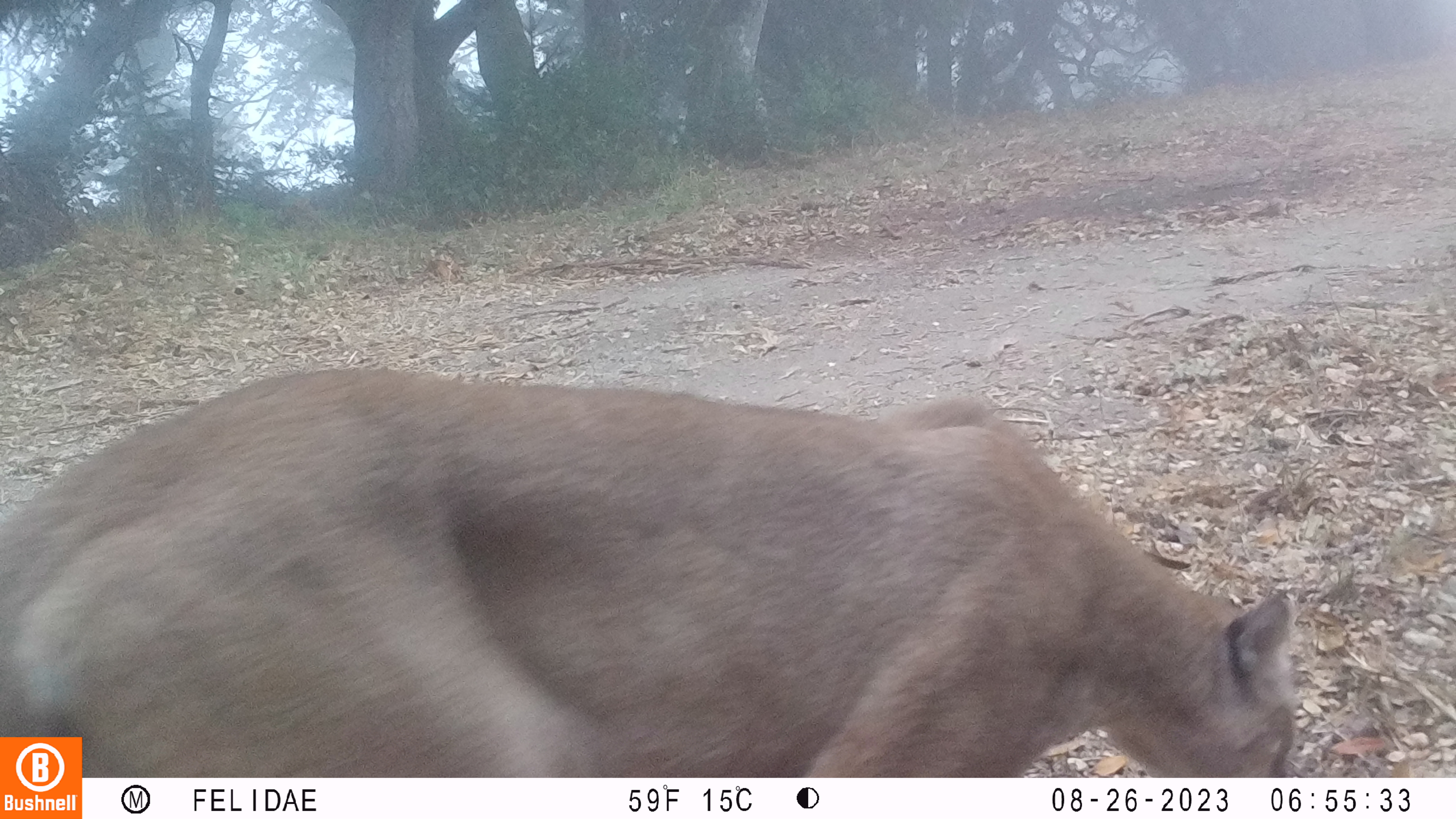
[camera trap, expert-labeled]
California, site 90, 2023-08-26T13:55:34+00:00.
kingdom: Animalia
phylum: Chordata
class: Mammalia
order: Carnivora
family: Felidae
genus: Puma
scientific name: Puma concolor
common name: puma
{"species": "puma (Puma concolor)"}